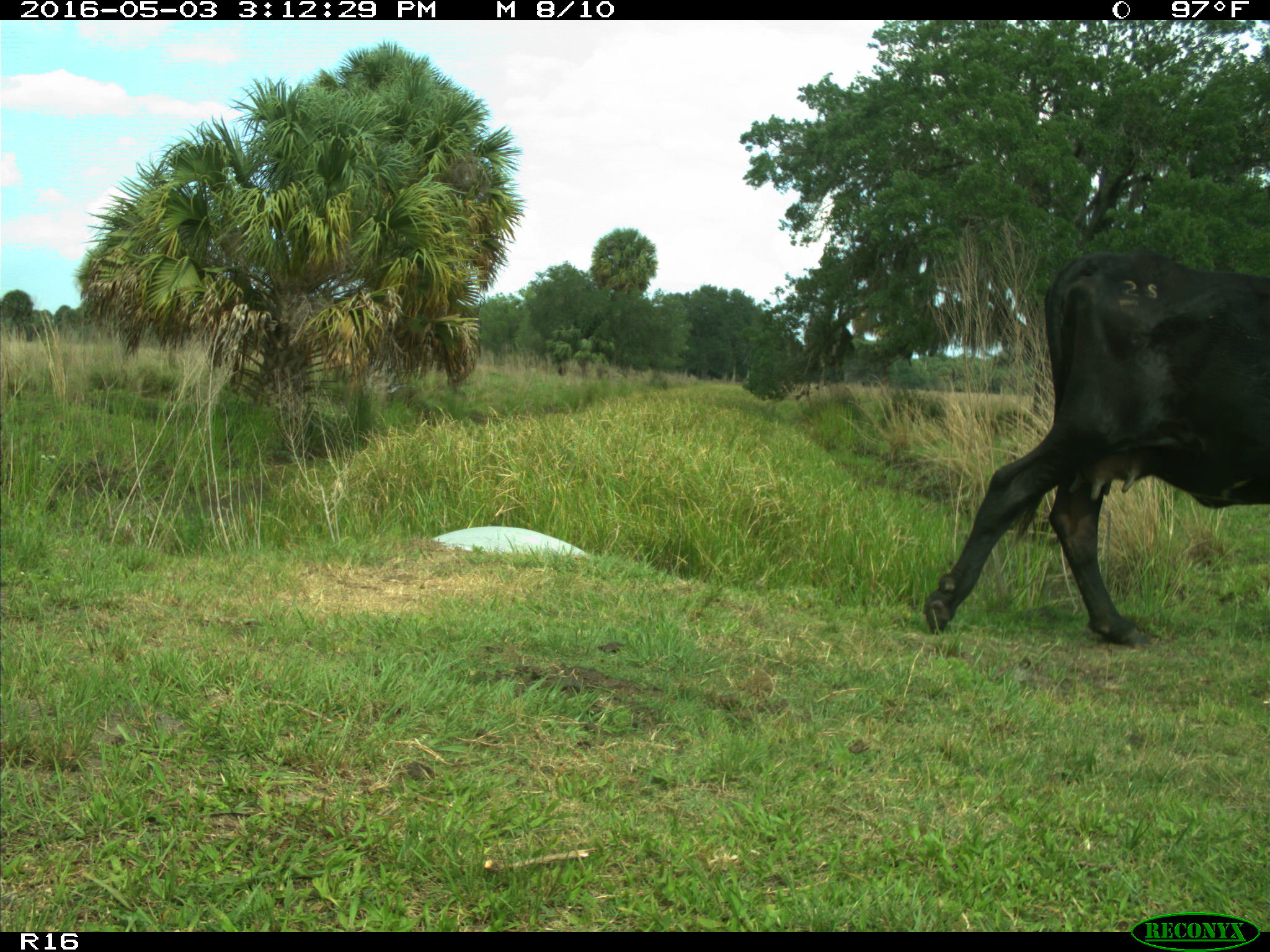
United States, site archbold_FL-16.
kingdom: Animalia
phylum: Chordata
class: Mammalia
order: Artiodactyla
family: Bovidae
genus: Bos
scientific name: Bos taurus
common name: domestic cow